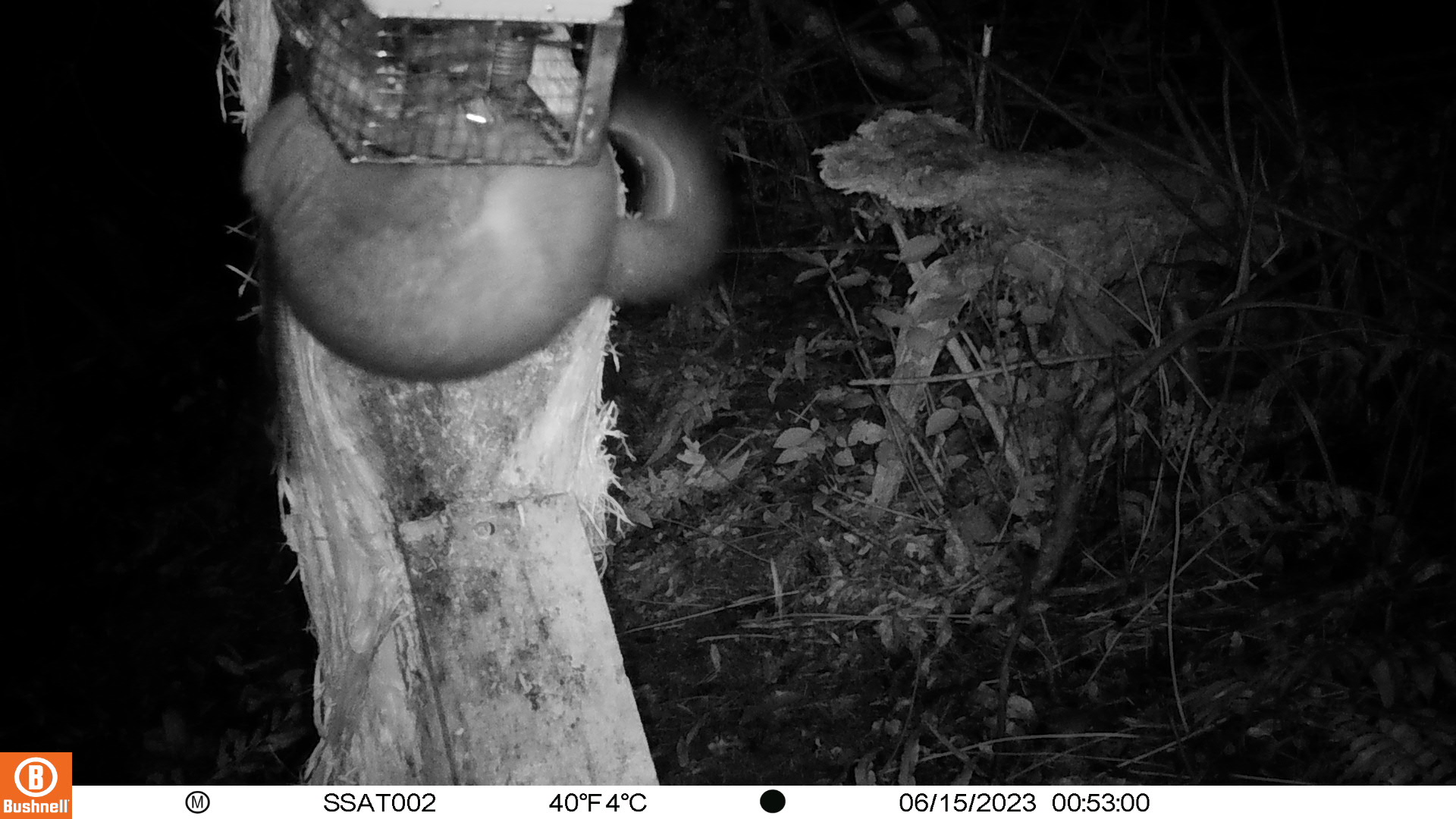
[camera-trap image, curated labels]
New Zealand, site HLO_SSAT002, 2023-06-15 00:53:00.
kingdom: Animalia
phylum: Chordata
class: Mammalia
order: Diprotodontia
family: Phalangeridae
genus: Trichosurus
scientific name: Trichosurus vulpecula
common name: common brushtail possum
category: possum